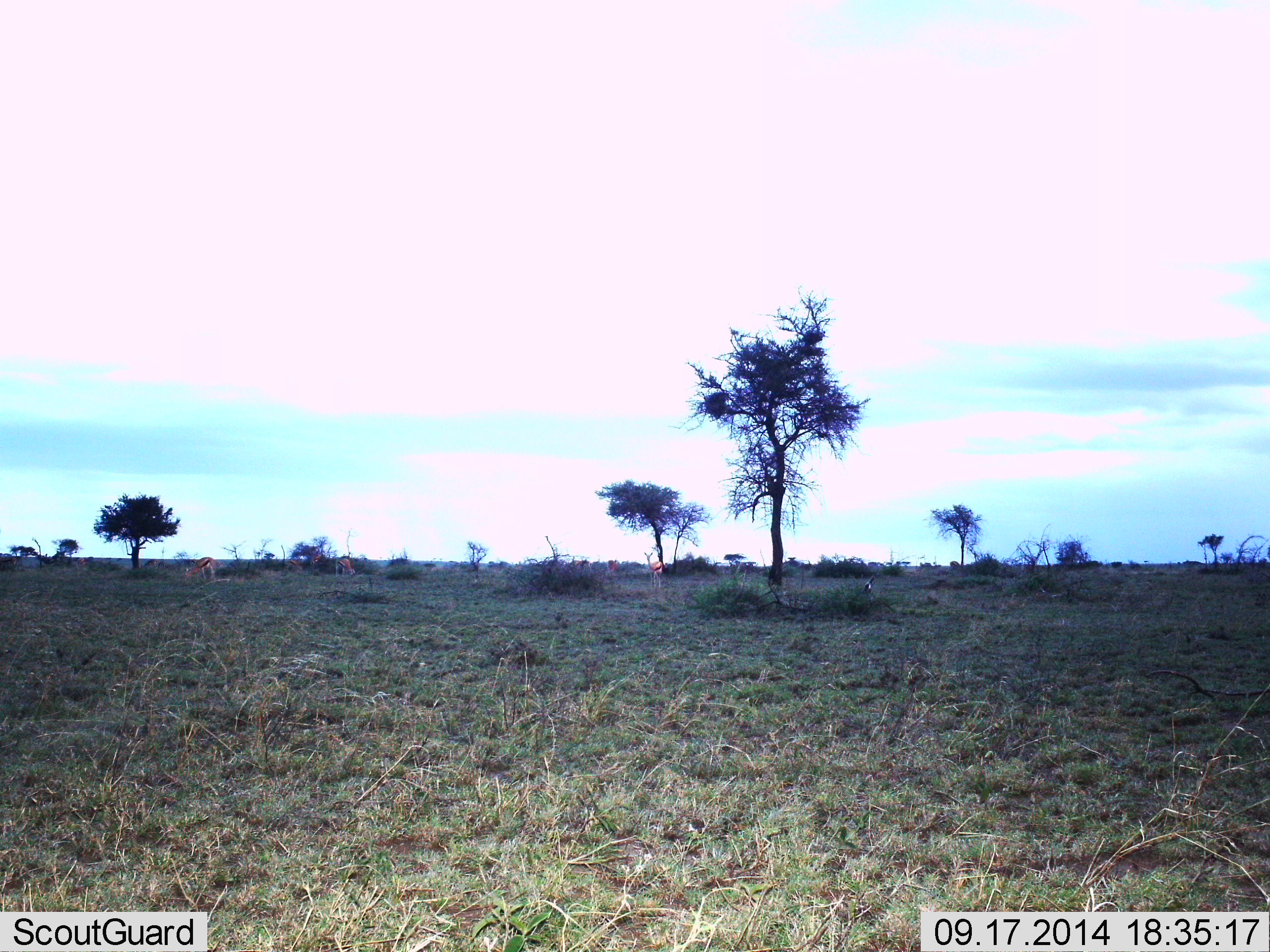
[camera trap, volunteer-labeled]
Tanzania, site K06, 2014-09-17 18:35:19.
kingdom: Animalia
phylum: Chordata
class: Mammalia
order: Artiodactyla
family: Bovidae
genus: Eudorcas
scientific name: Eudorcas thomsonii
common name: thomson's gazelle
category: gazellethomsons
Gazellethomsons (thomson's gazelle) (Eudorcas thomsonii), count 5. Behavior (volunteer vote fractions): standing 62%, resting 0%, moving 12%, interacting 0%. Young present (vote fraction): 0%. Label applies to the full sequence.